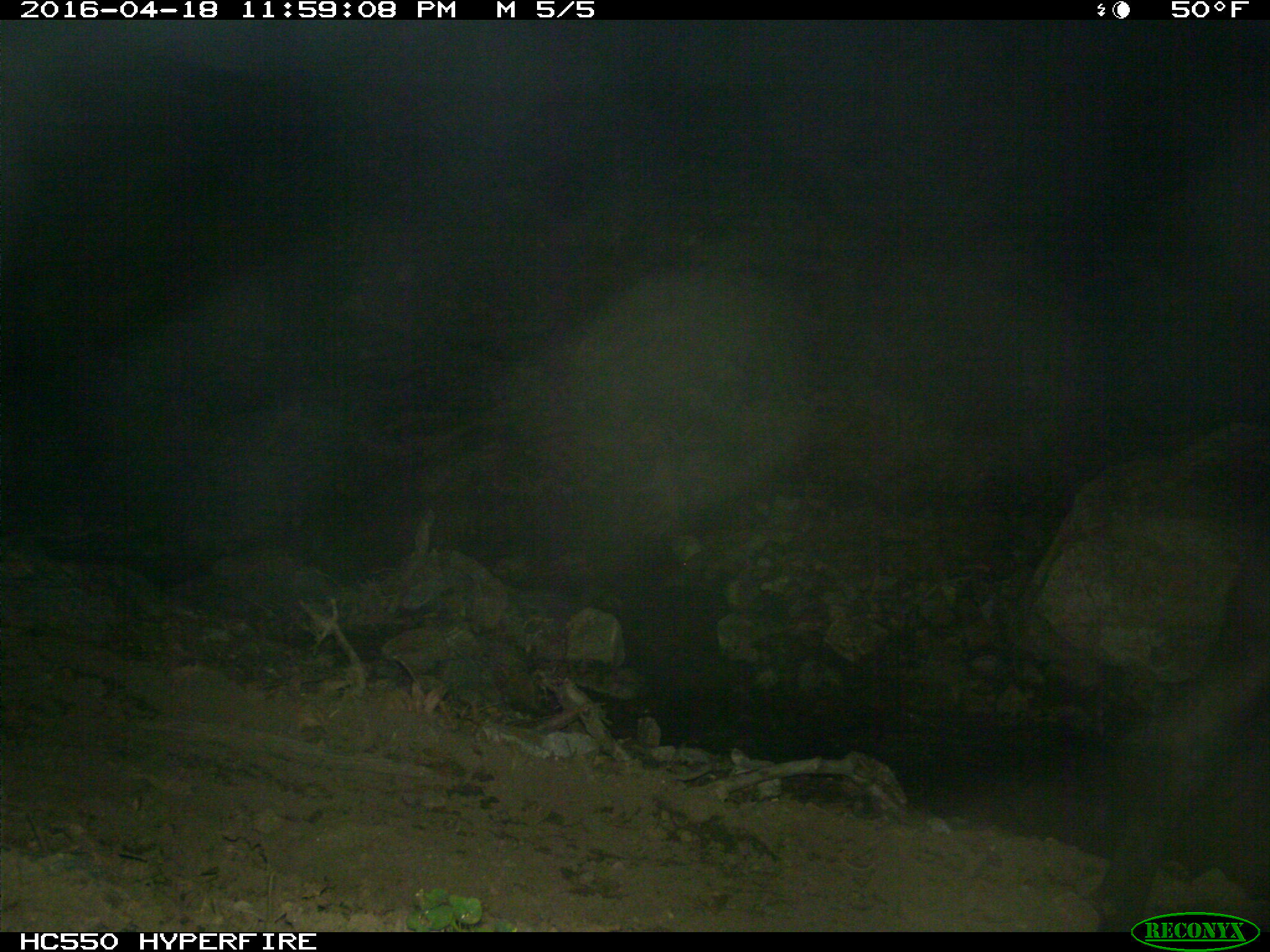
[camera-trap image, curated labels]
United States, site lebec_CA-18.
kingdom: Animalia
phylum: Chordata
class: Mammalia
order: Artiodactyla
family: Bovidae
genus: Bos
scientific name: Bos taurus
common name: domestic cow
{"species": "Bos taurus (domestic cow)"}